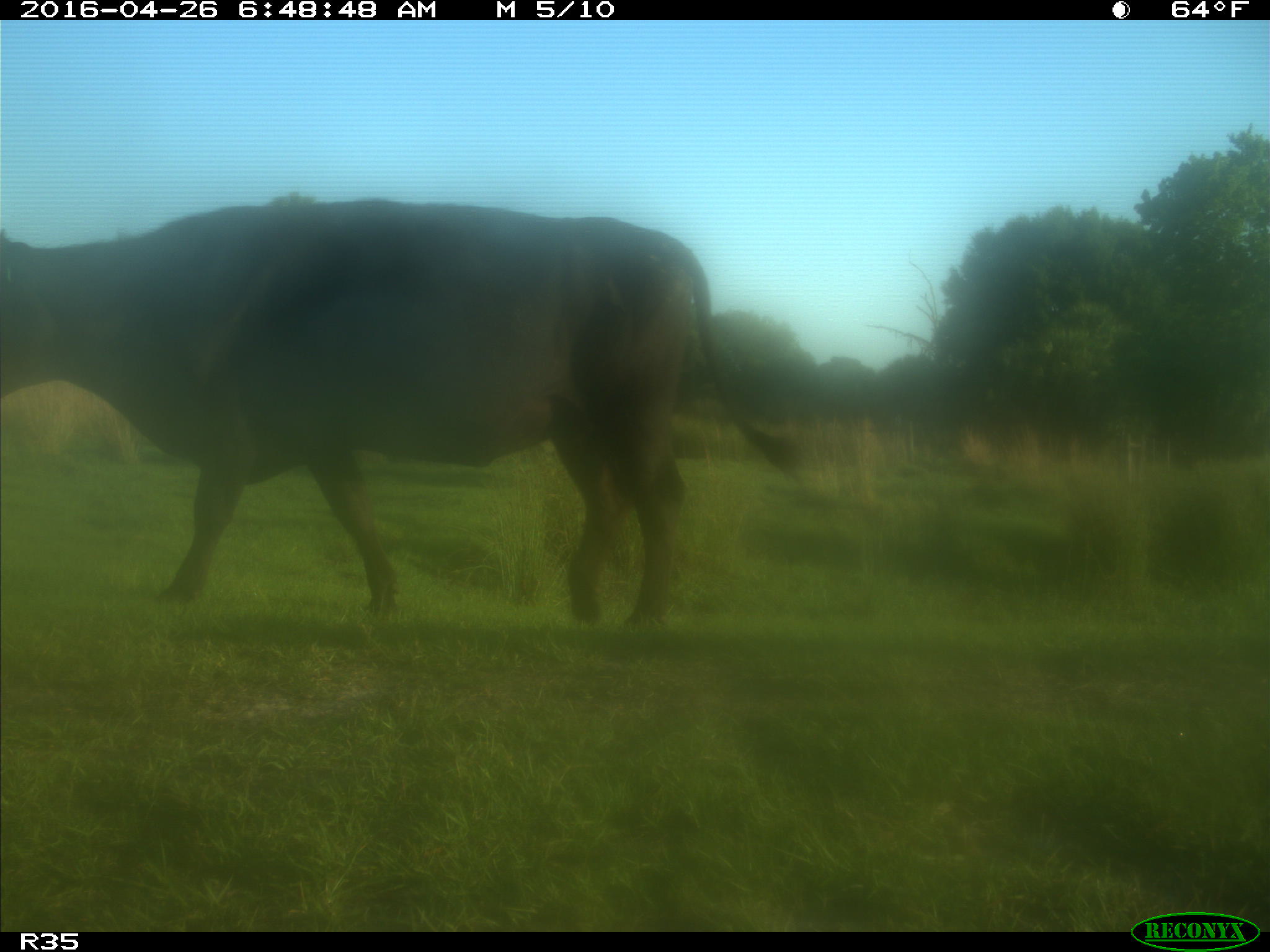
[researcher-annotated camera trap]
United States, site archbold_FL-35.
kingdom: Animalia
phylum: Chordata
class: Mammalia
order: Artiodactyla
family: Bovidae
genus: Bos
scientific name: Bos taurus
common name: domestic cow